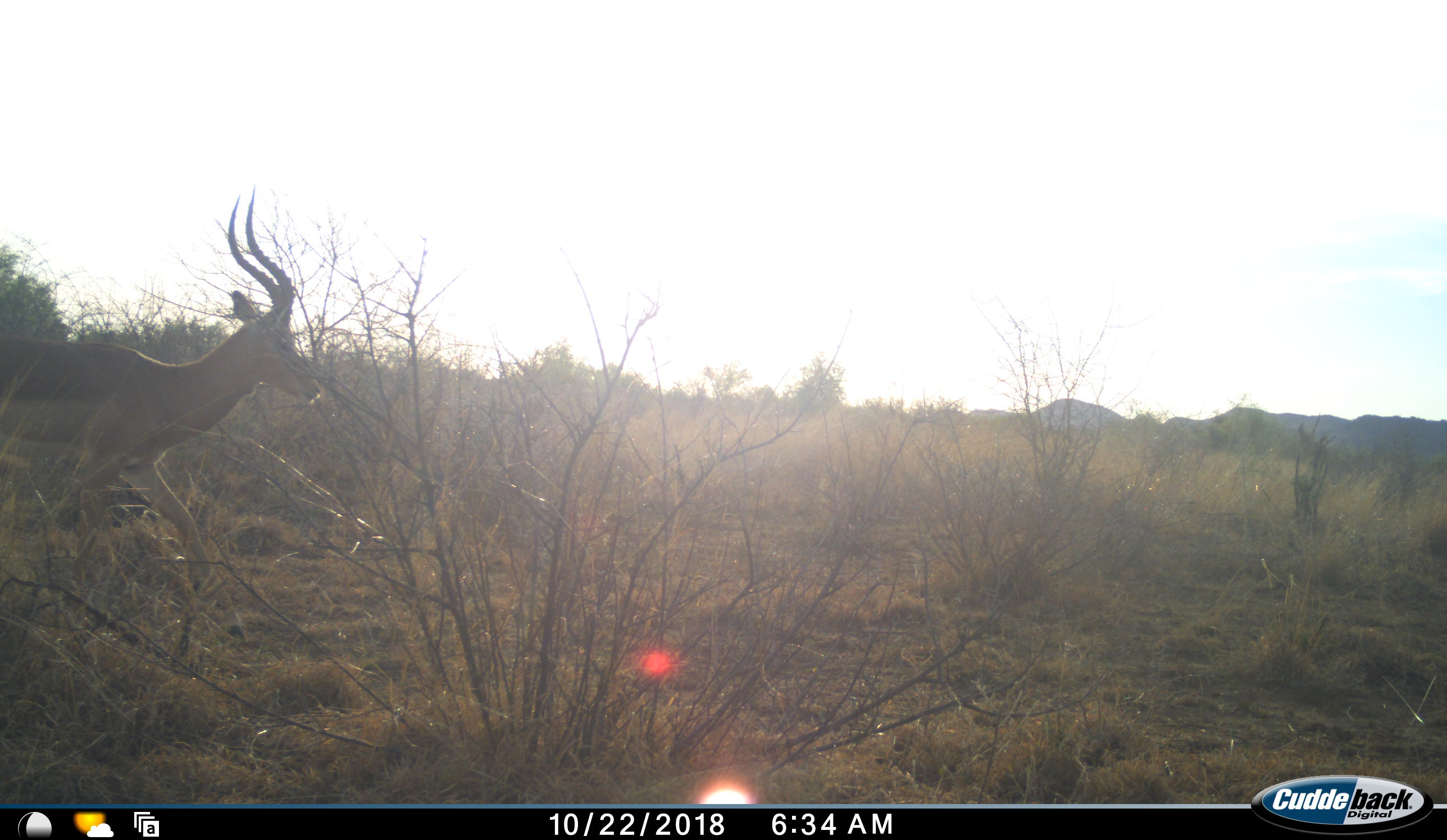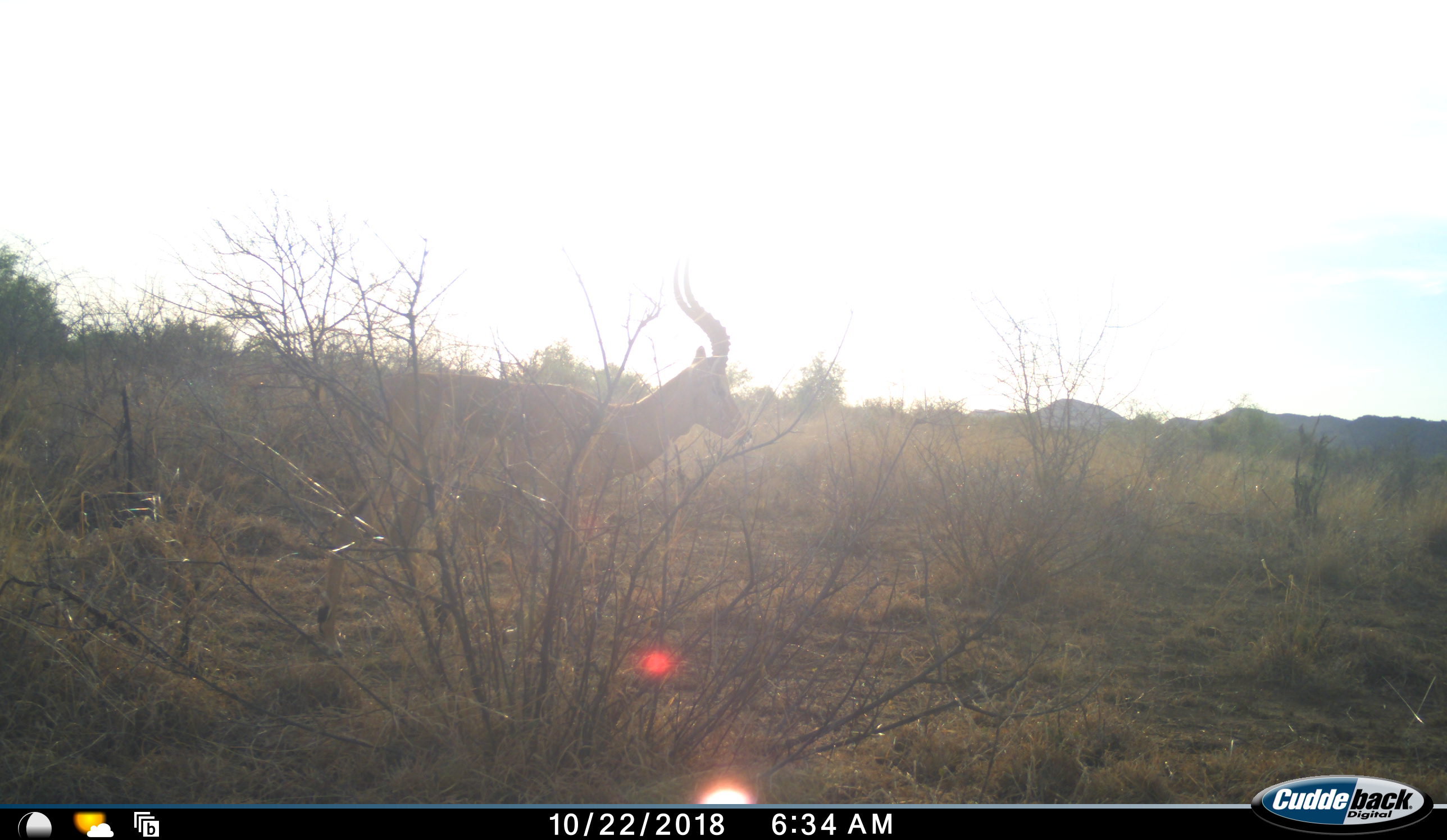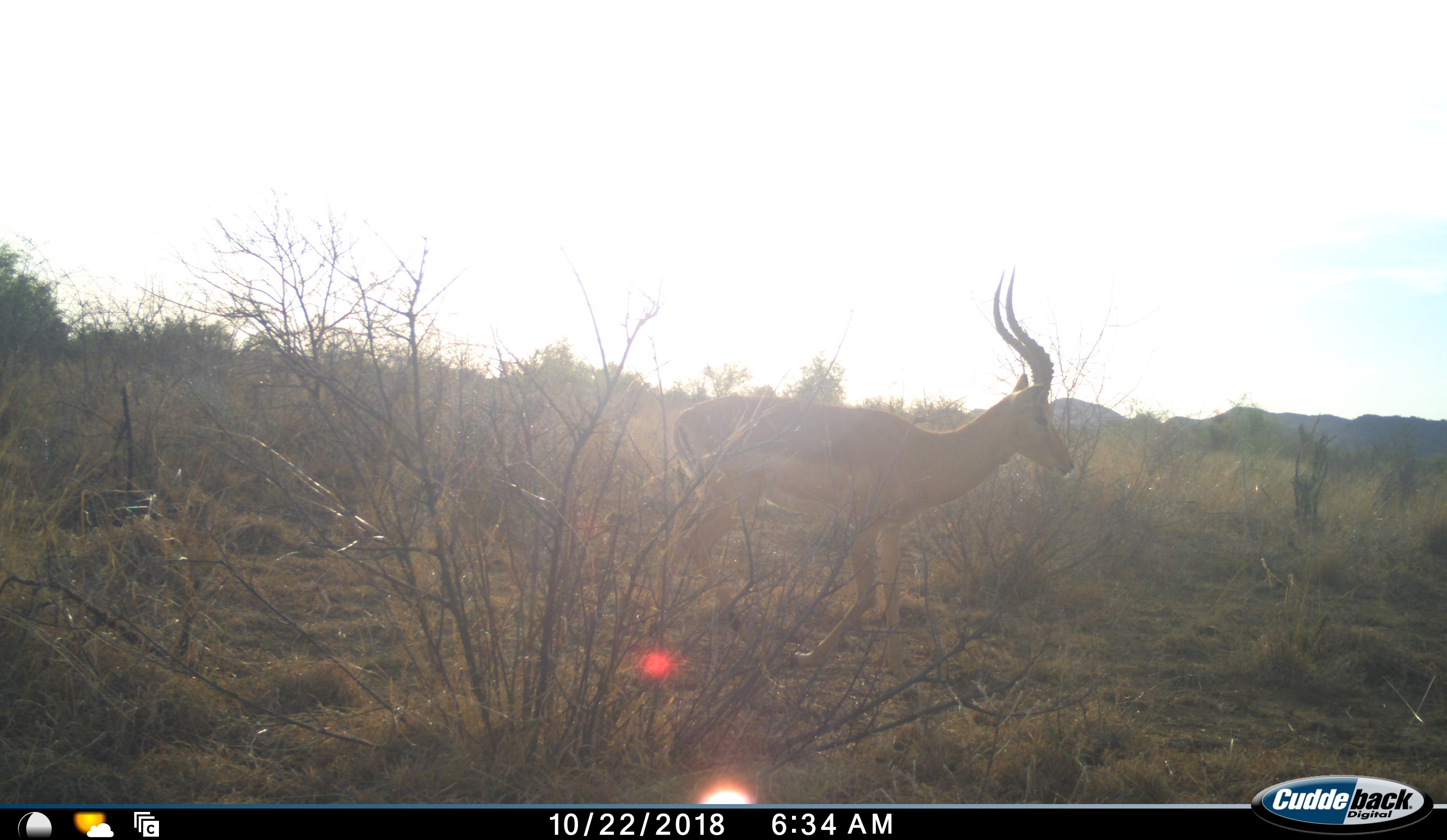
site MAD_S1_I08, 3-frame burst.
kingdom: Animalia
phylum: Chordata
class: Mammalia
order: Artiodactyla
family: Bovidae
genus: Aepyceros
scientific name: Aepyceros melampus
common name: impala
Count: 1.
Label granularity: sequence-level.